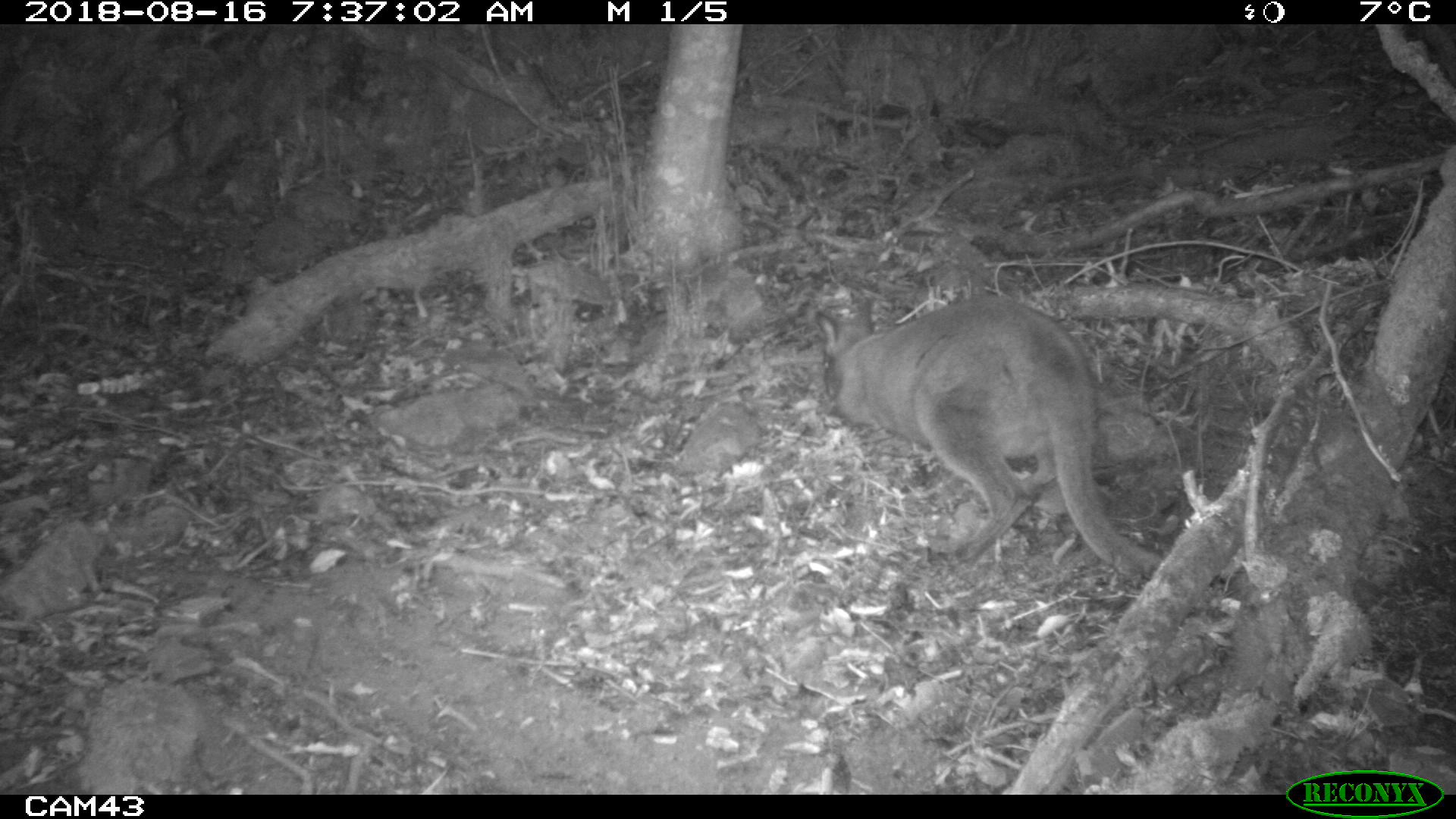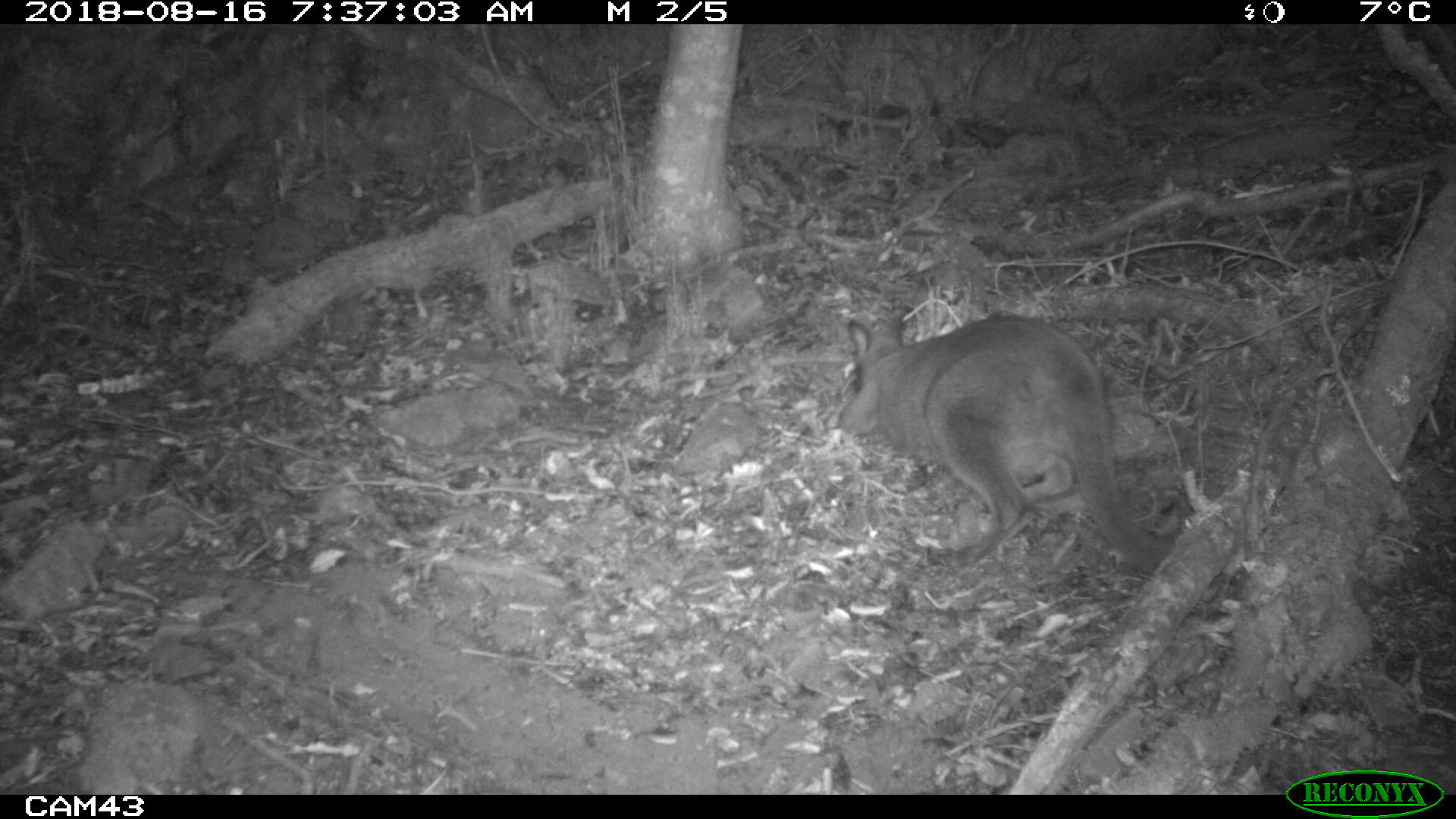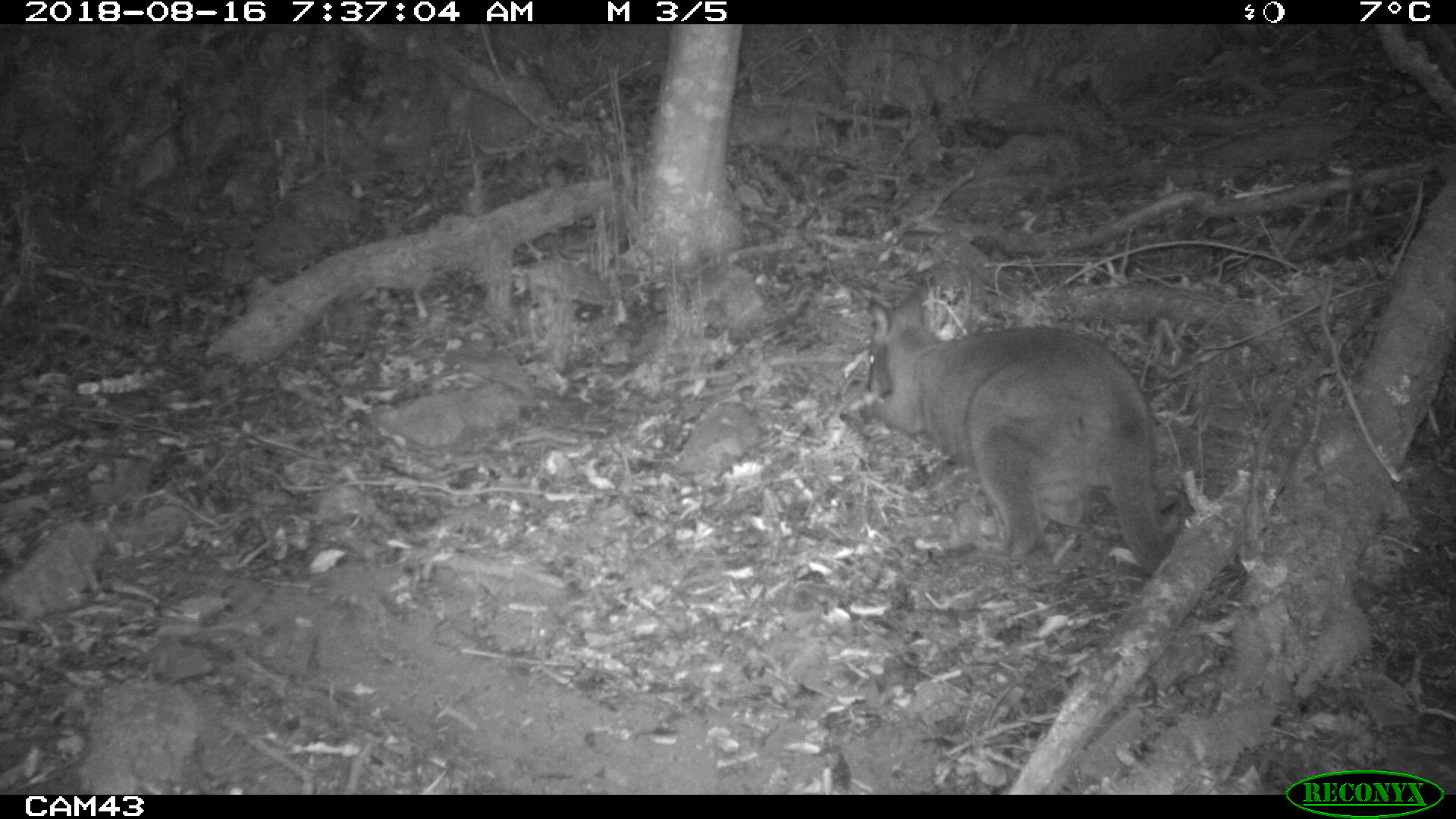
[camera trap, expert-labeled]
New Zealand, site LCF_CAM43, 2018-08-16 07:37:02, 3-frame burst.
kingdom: Animalia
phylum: Chordata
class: Mammalia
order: Diprotodontia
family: Macropodidae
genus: Notamacropus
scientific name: Notamacropus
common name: wallaby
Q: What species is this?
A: Wallaby (Notamacropus).